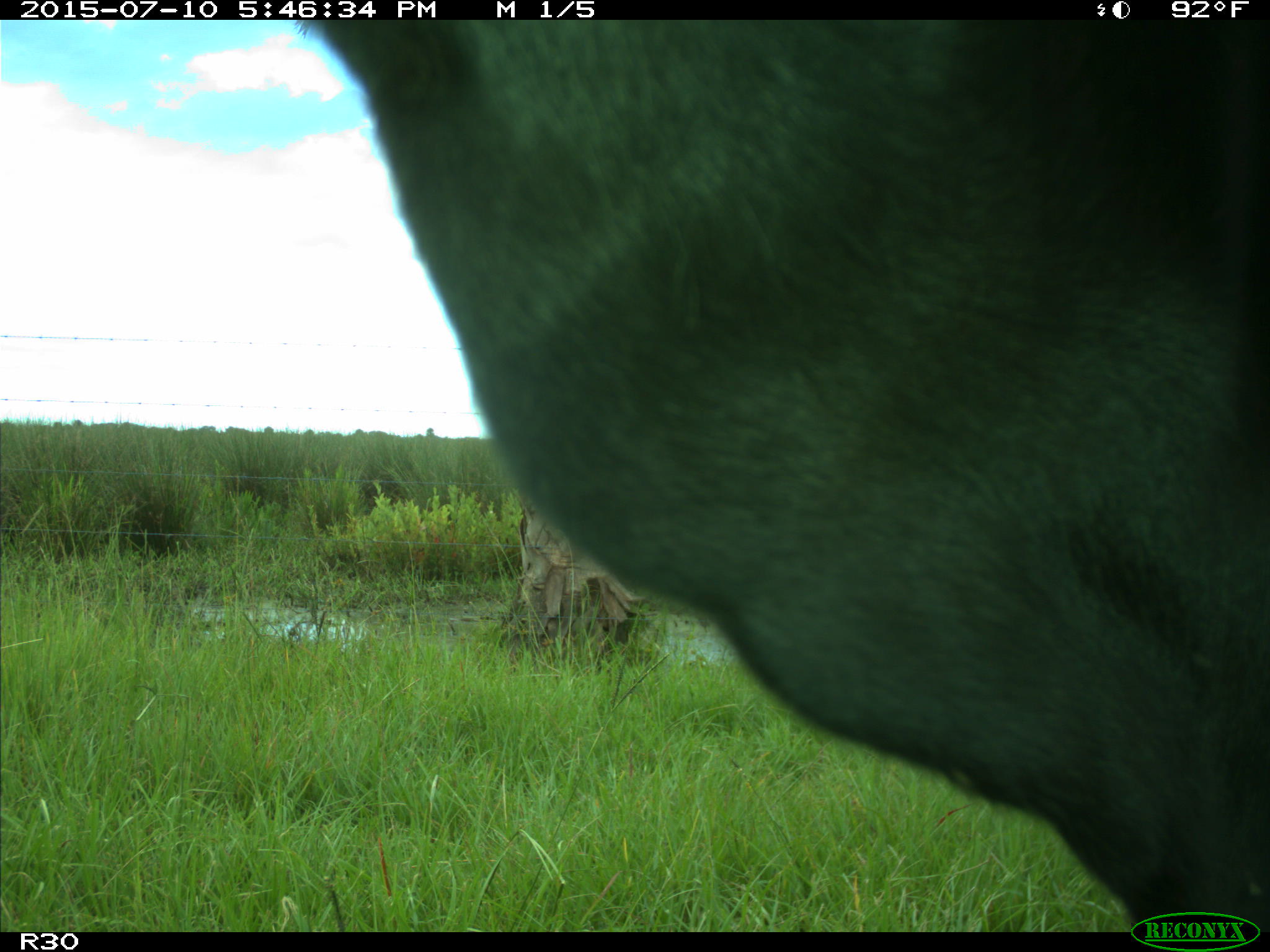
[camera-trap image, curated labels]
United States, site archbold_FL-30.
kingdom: Animalia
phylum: Chordata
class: Mammalia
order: Artiodactyla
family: Bovidae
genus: Bos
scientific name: Bos taurus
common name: domestic cow